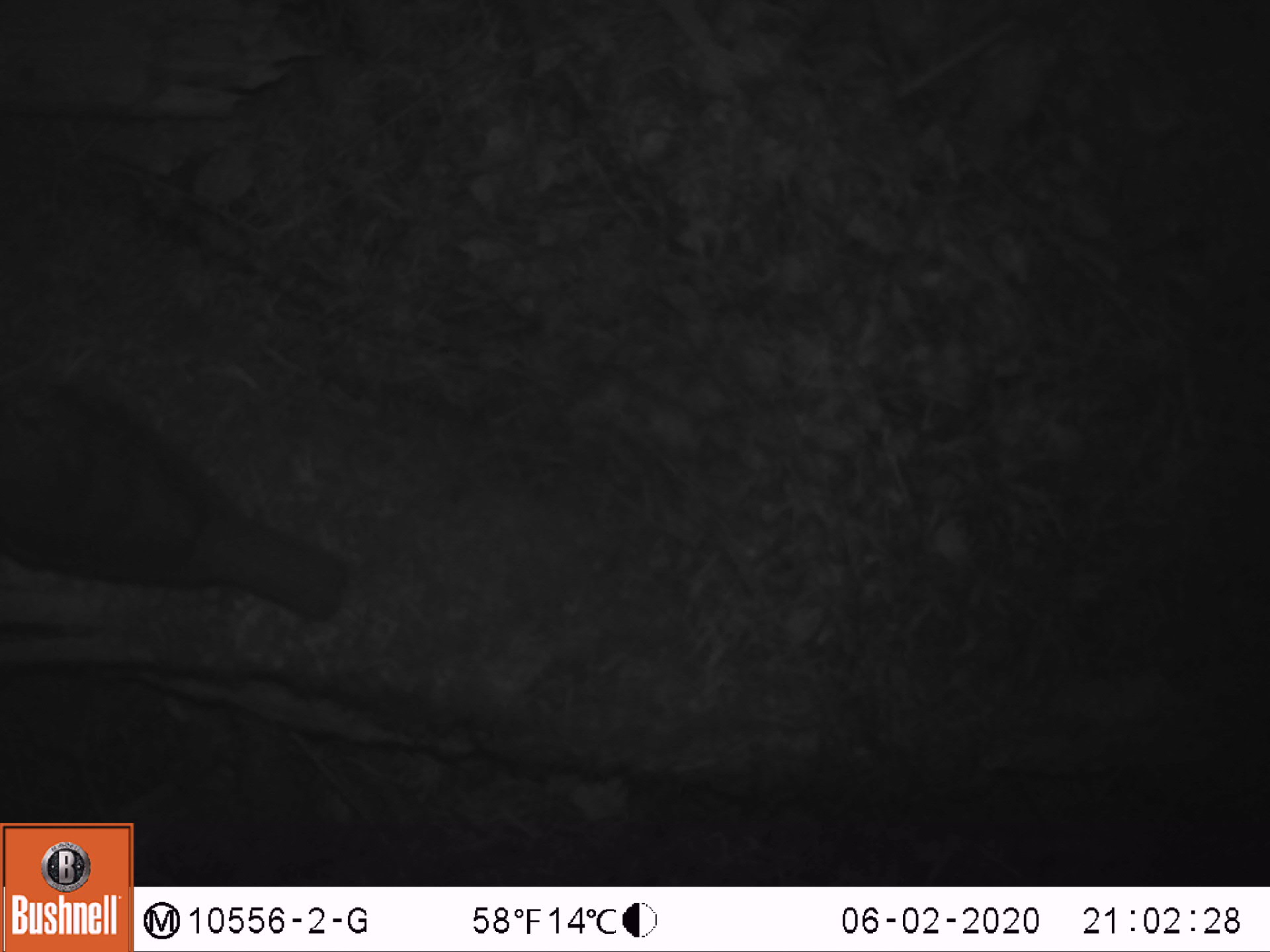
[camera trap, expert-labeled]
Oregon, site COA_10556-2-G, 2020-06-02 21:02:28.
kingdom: Animalia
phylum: Chordata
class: Aves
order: Passeriformes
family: Turdidae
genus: Catharus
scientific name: Catharus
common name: brown thrushes and nightingale-thrushes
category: catharus species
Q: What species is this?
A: Catharus species (brown thrushes and nightingale-thrushes) (Catharus).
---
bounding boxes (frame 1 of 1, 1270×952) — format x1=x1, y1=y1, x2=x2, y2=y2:
catharus species: x1=5, y1=377, x2=350, y2=626